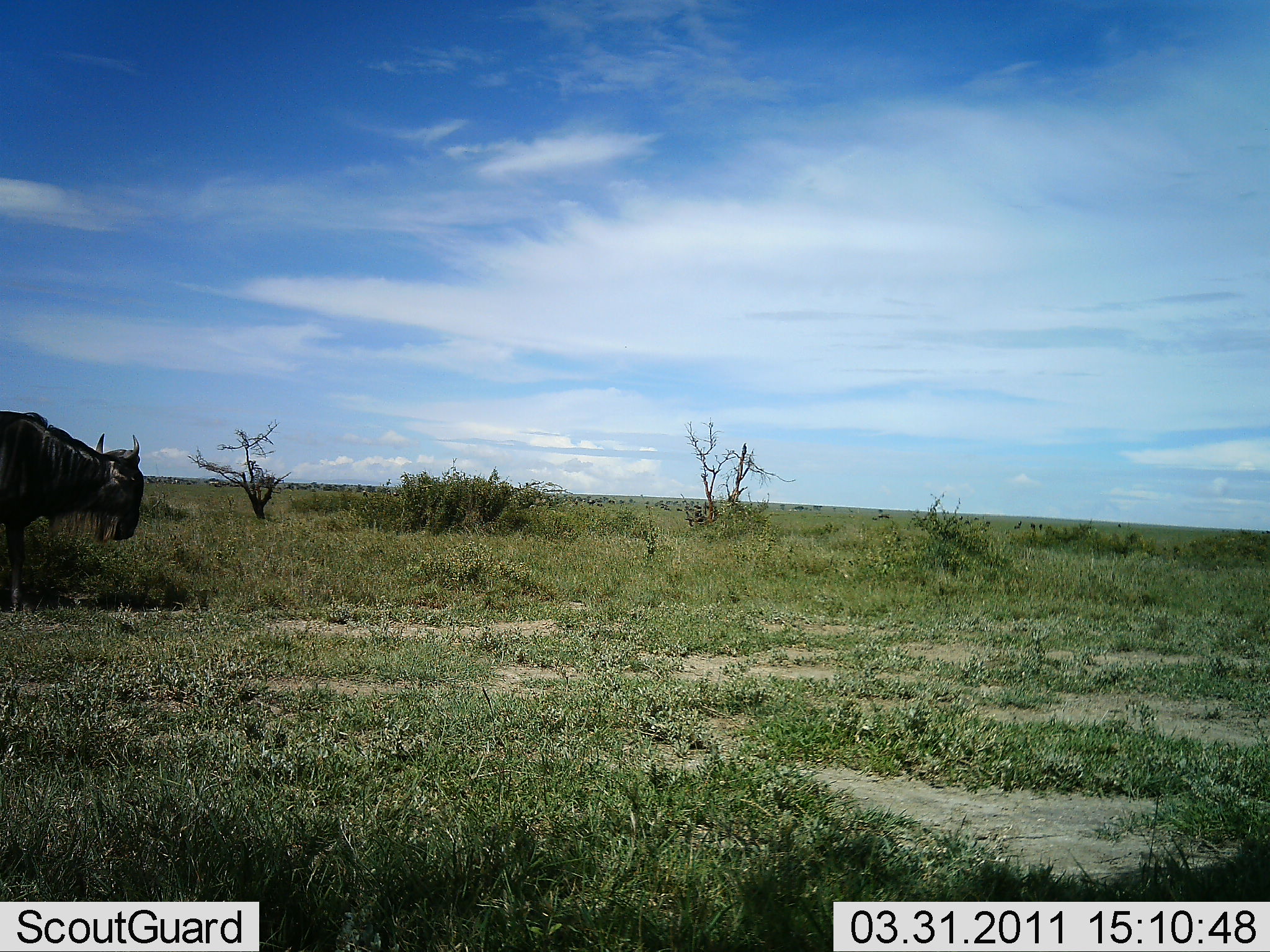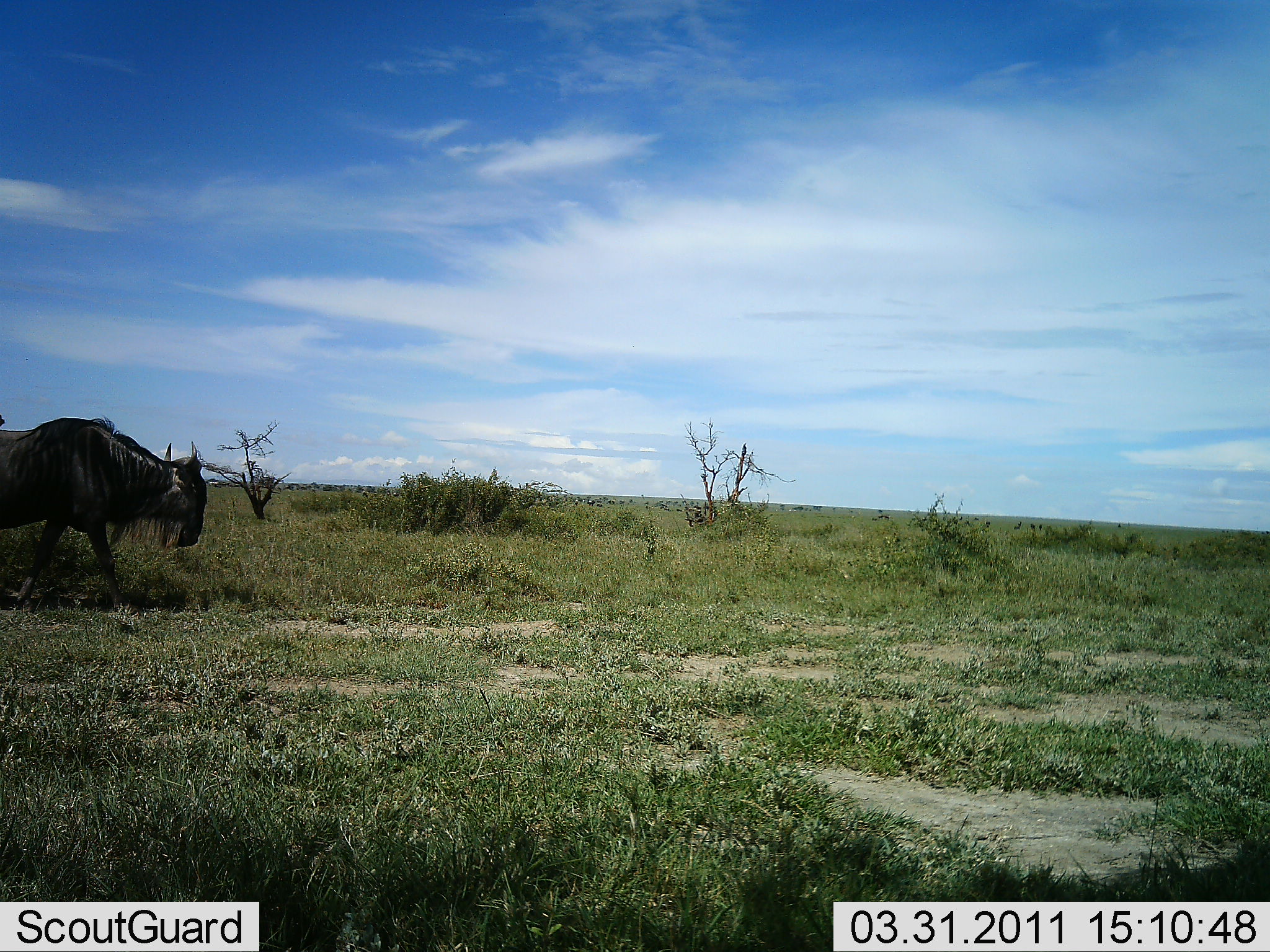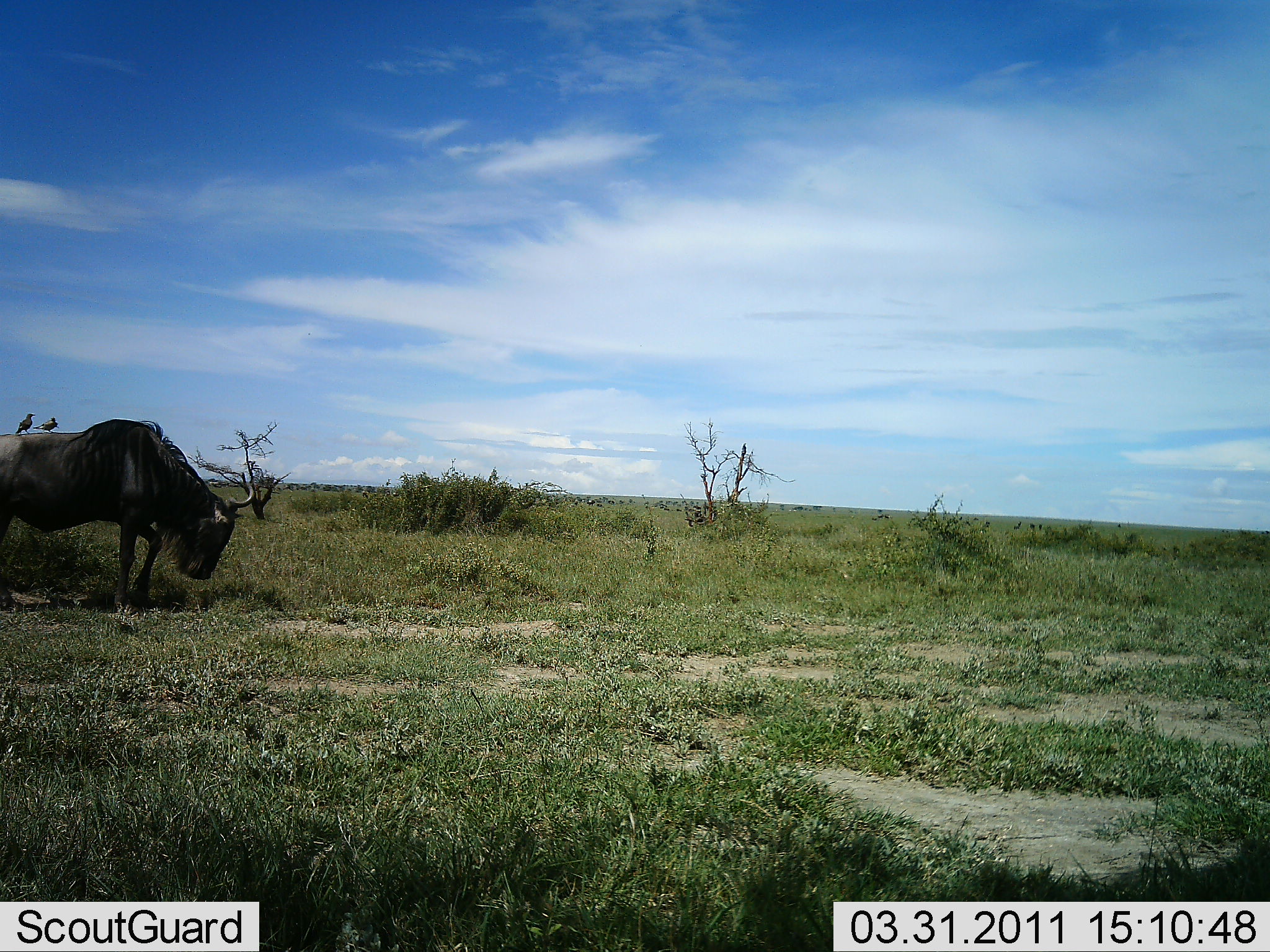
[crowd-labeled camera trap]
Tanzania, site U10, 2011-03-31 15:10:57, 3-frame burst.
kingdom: Animalia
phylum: Chordata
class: Mammalia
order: Artiodactyla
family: Bovidae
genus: Connochaetes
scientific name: Connochaetes taurinus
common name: blue wildebeest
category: wildebeest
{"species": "wildebeest (blue wildebeest) (Connochaetes taurinus)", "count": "1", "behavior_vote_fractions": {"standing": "14%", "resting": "0%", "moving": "86%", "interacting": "0%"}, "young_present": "0%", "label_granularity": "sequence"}